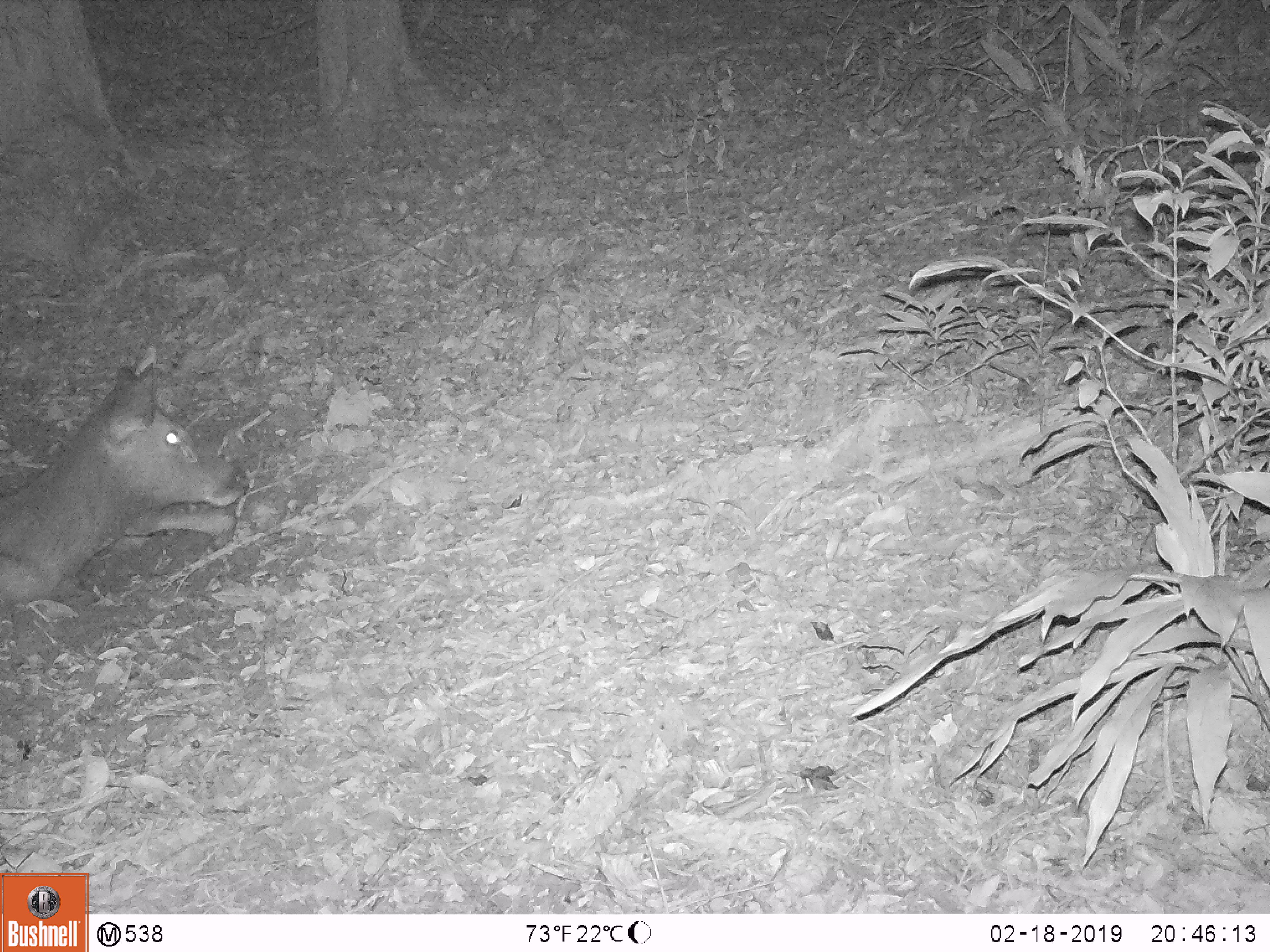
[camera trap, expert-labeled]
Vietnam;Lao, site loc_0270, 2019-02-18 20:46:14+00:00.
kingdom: Animalia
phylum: Chordata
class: Mammalia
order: Artiodactyla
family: Cervidae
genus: Rusa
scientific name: Rusa unicolor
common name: sambar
Sambar (Rusa unicolor). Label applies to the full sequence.